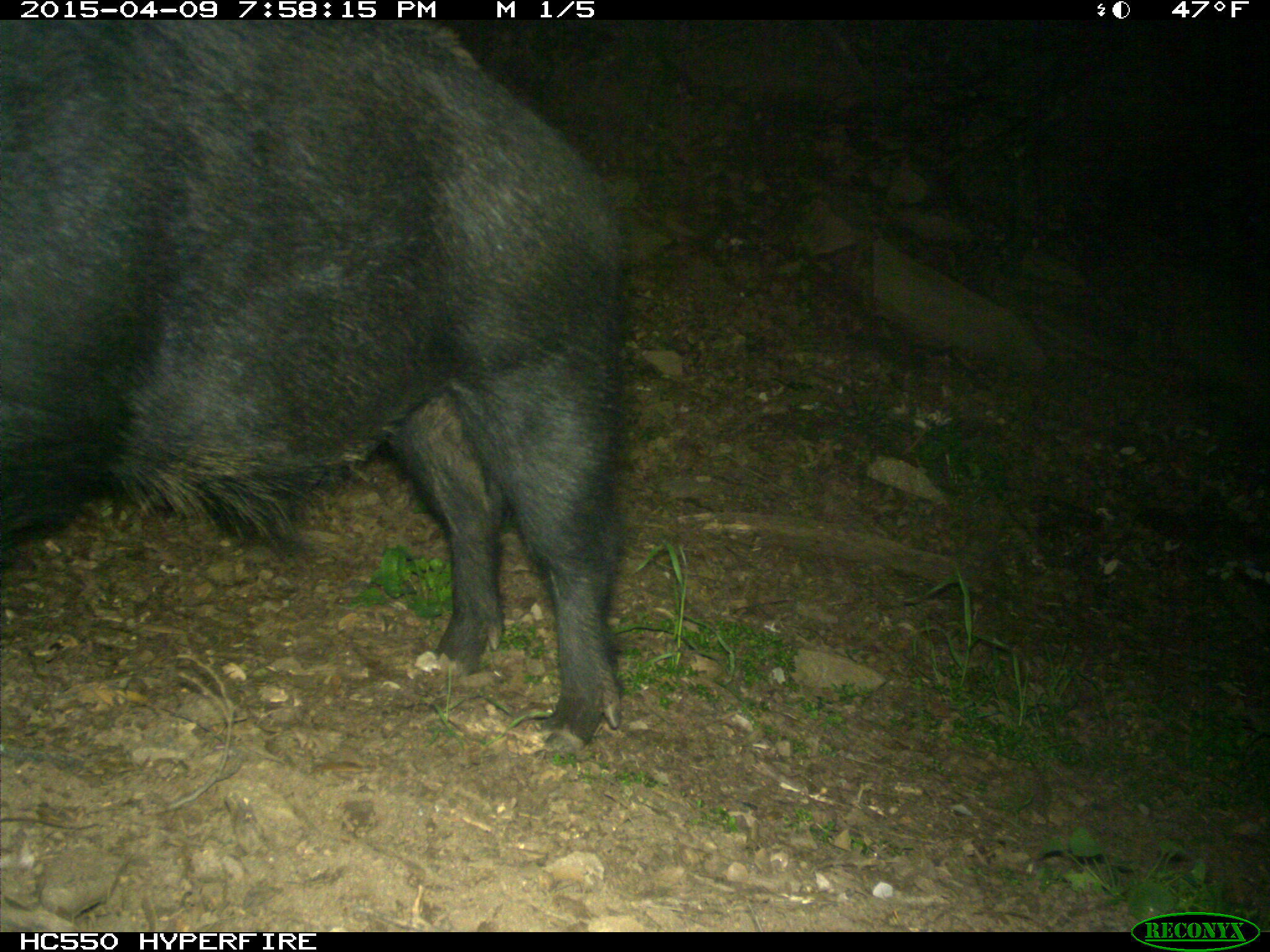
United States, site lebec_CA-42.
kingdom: Animalia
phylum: Chordata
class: Mammalia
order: Artiodactyla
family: Suidae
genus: Sus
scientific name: Sus scrofa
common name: wild boar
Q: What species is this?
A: Sus scrofa (wild boar).